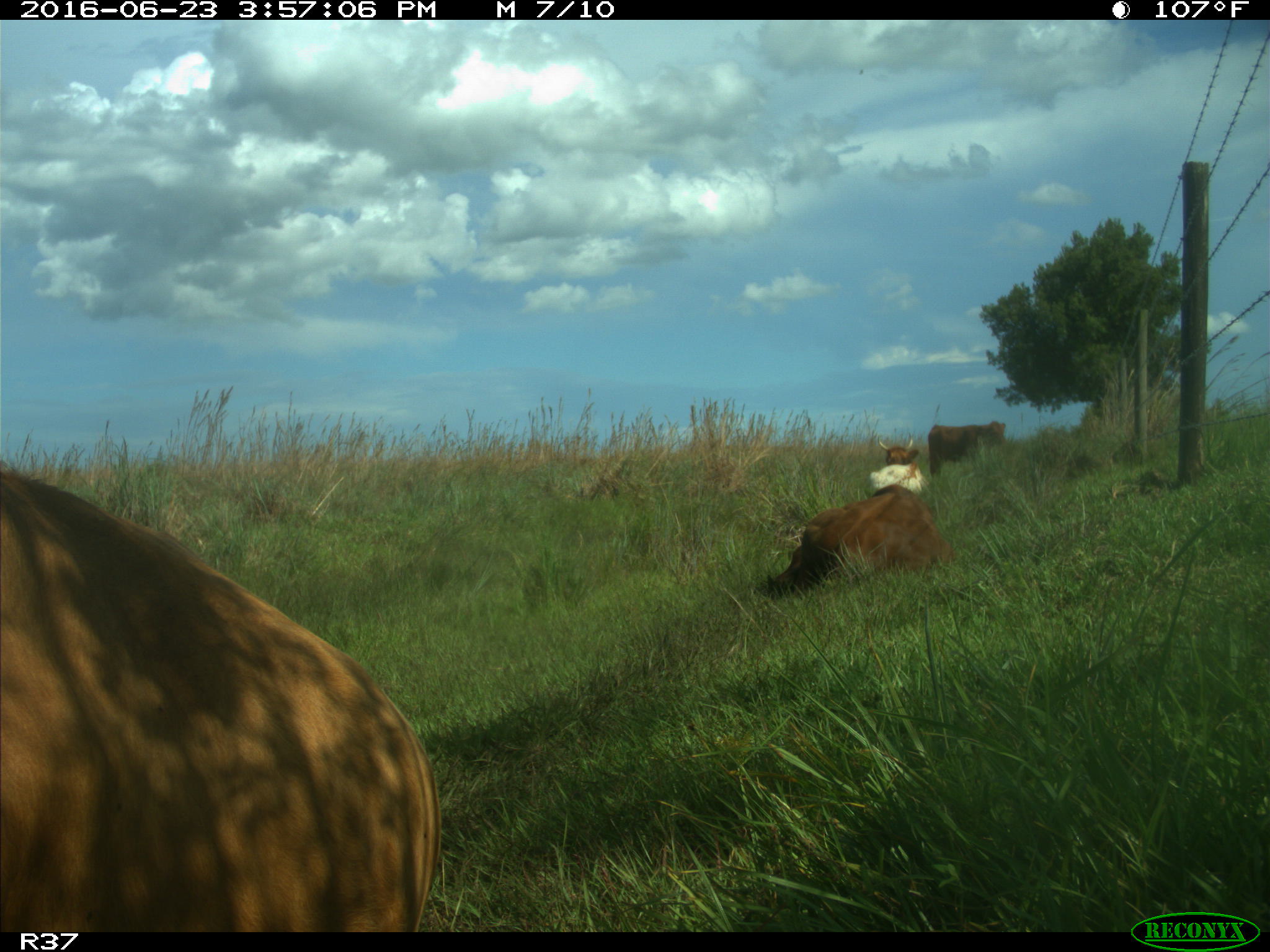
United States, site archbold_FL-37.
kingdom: Animalia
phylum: Chordata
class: Mammalia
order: Artiodactyla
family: Bovidae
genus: Bos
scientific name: Bos taurus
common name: domestic cow